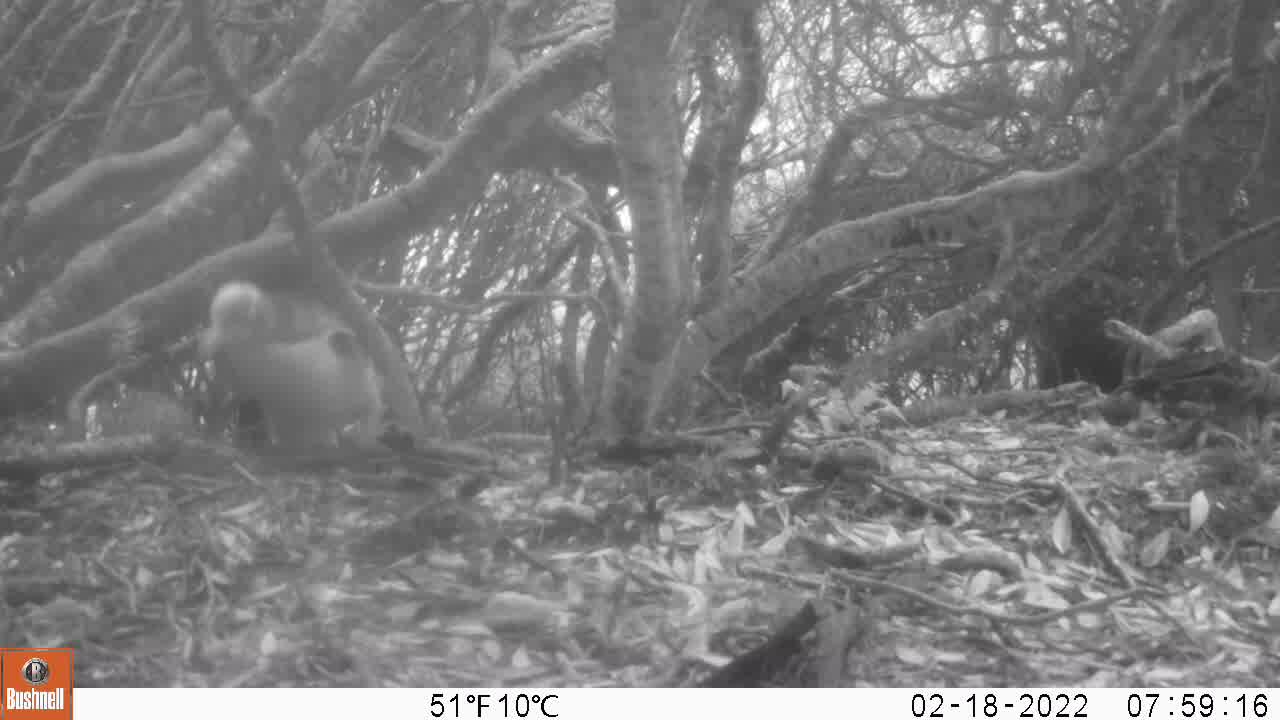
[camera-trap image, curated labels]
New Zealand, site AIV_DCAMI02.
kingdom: Animalia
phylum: Chordata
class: Aves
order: Sphenisciformes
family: Spheniscidae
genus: Megadyptes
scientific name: Megadyptes antipodes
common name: yellow-eyed penguin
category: yellow eyed penguin